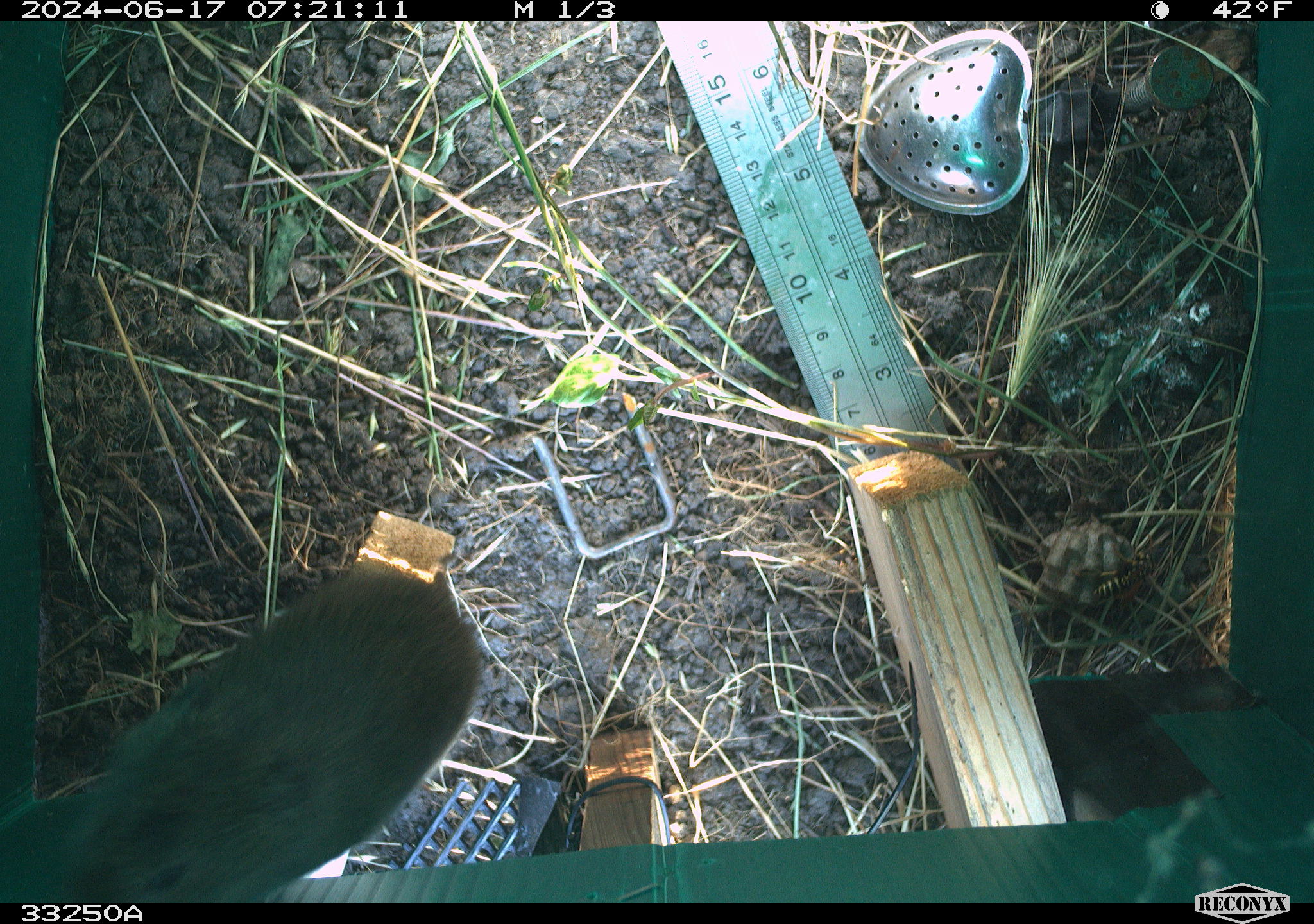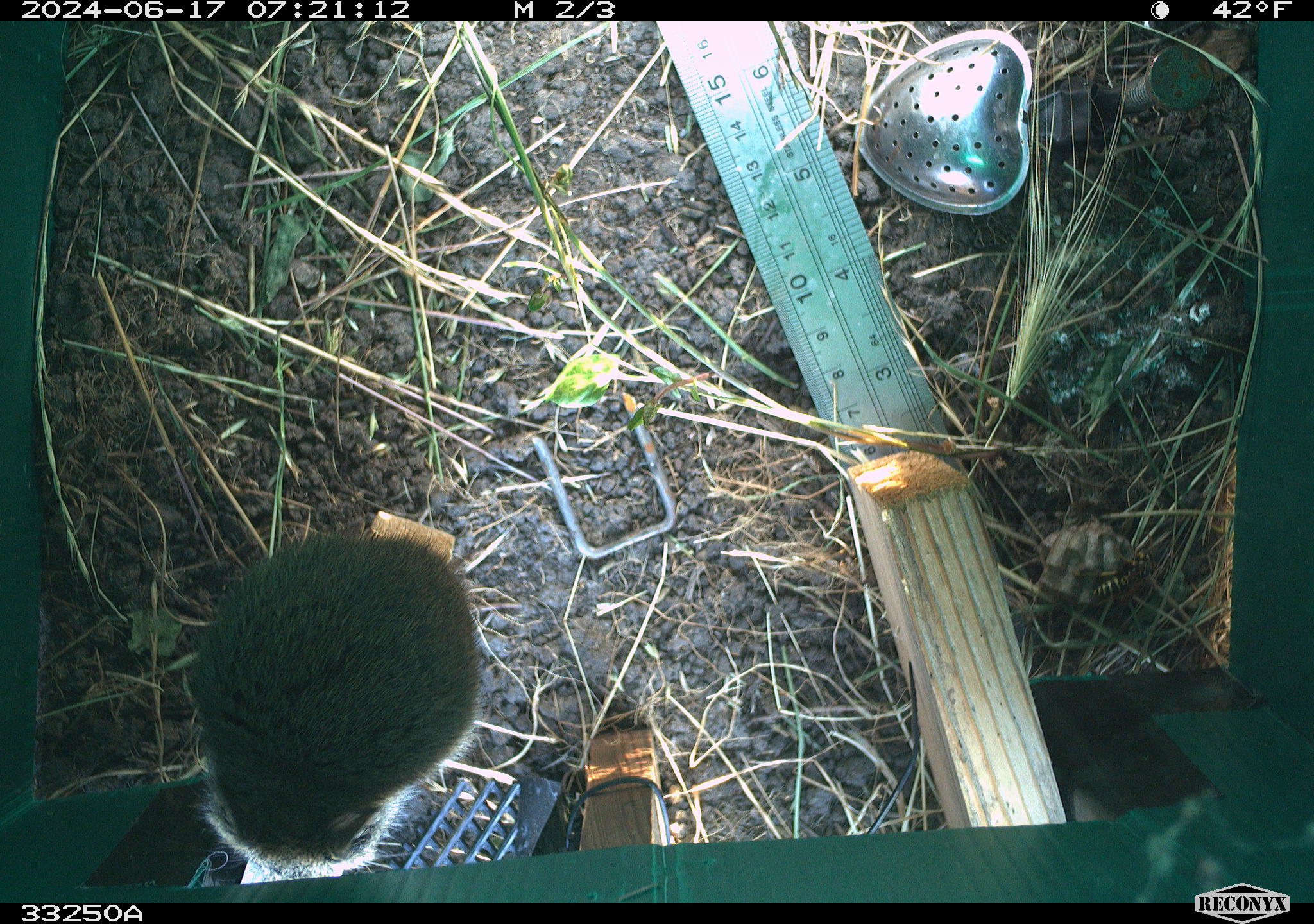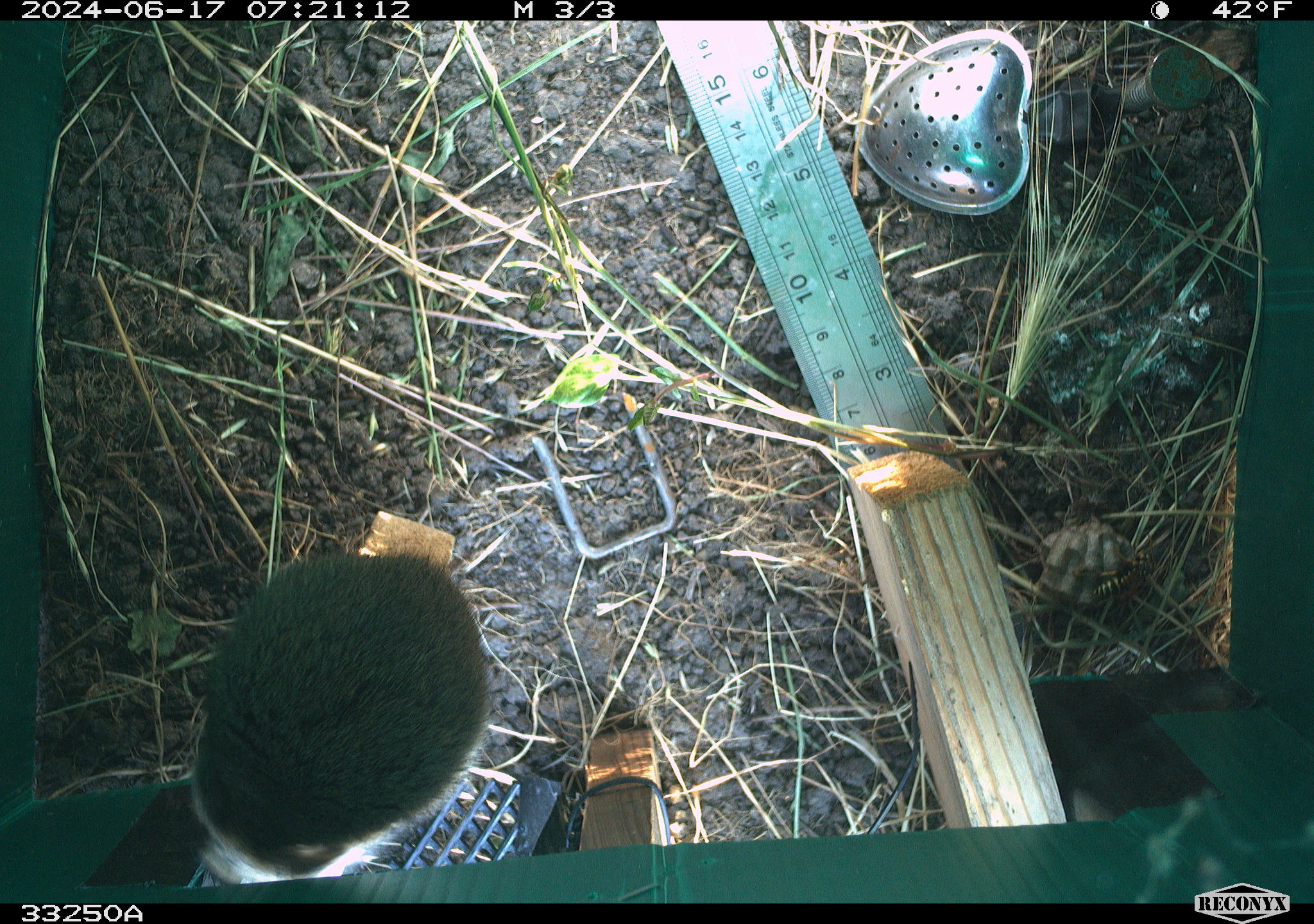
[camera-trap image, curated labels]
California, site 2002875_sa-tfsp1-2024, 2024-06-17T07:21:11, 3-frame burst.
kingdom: Animalia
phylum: Chordata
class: Mammalia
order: Rodentia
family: Cricetidae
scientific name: Arvicolinae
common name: voles, lemmings, and muskrats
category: arvicolinae subfamily